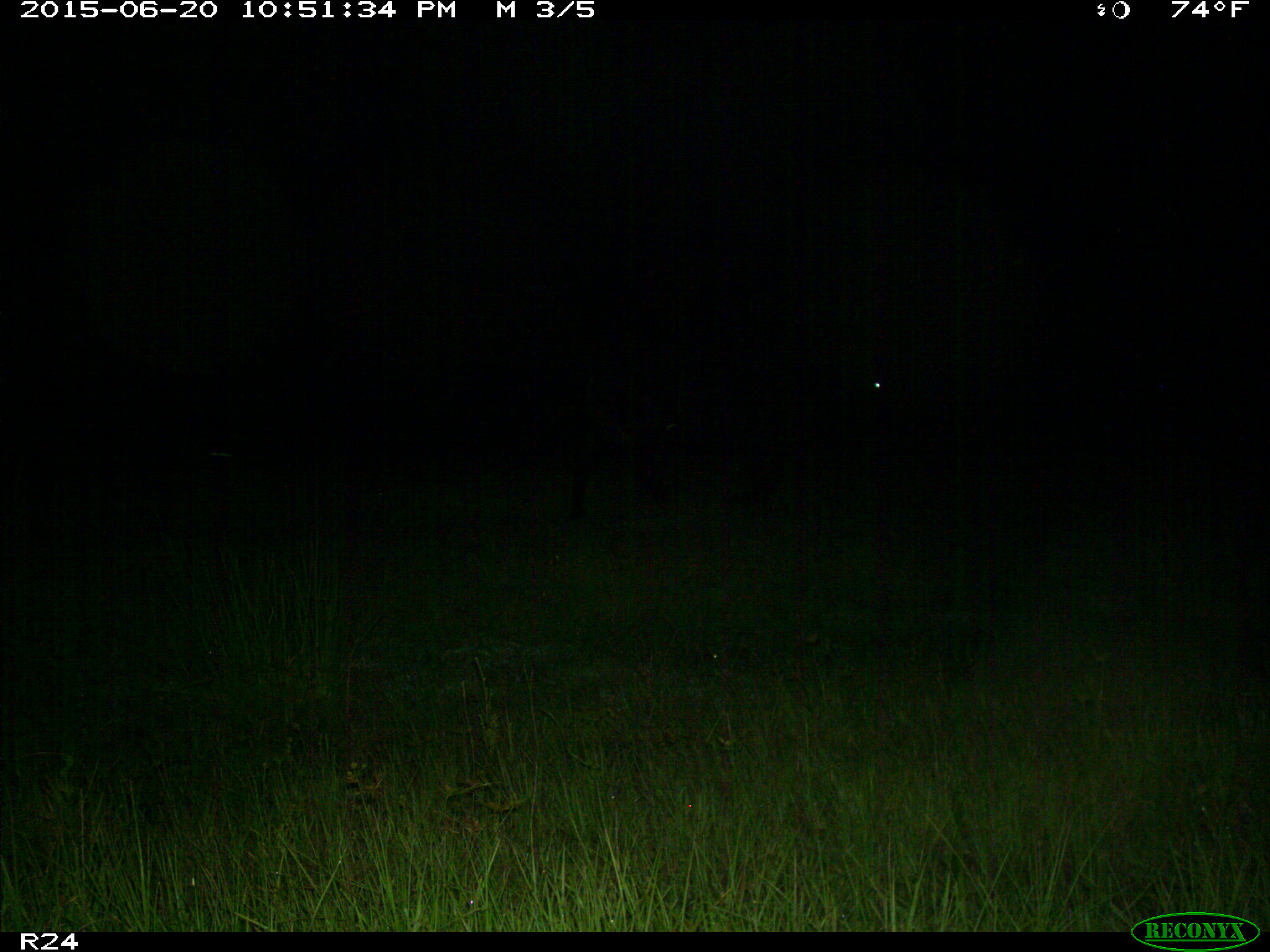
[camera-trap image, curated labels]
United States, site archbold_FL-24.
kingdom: Animalia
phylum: Chordata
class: Mammalia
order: Artiodactyla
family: Bovidae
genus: Bos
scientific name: Bos taurus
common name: domestic cow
Bos taurus (domestic cow).